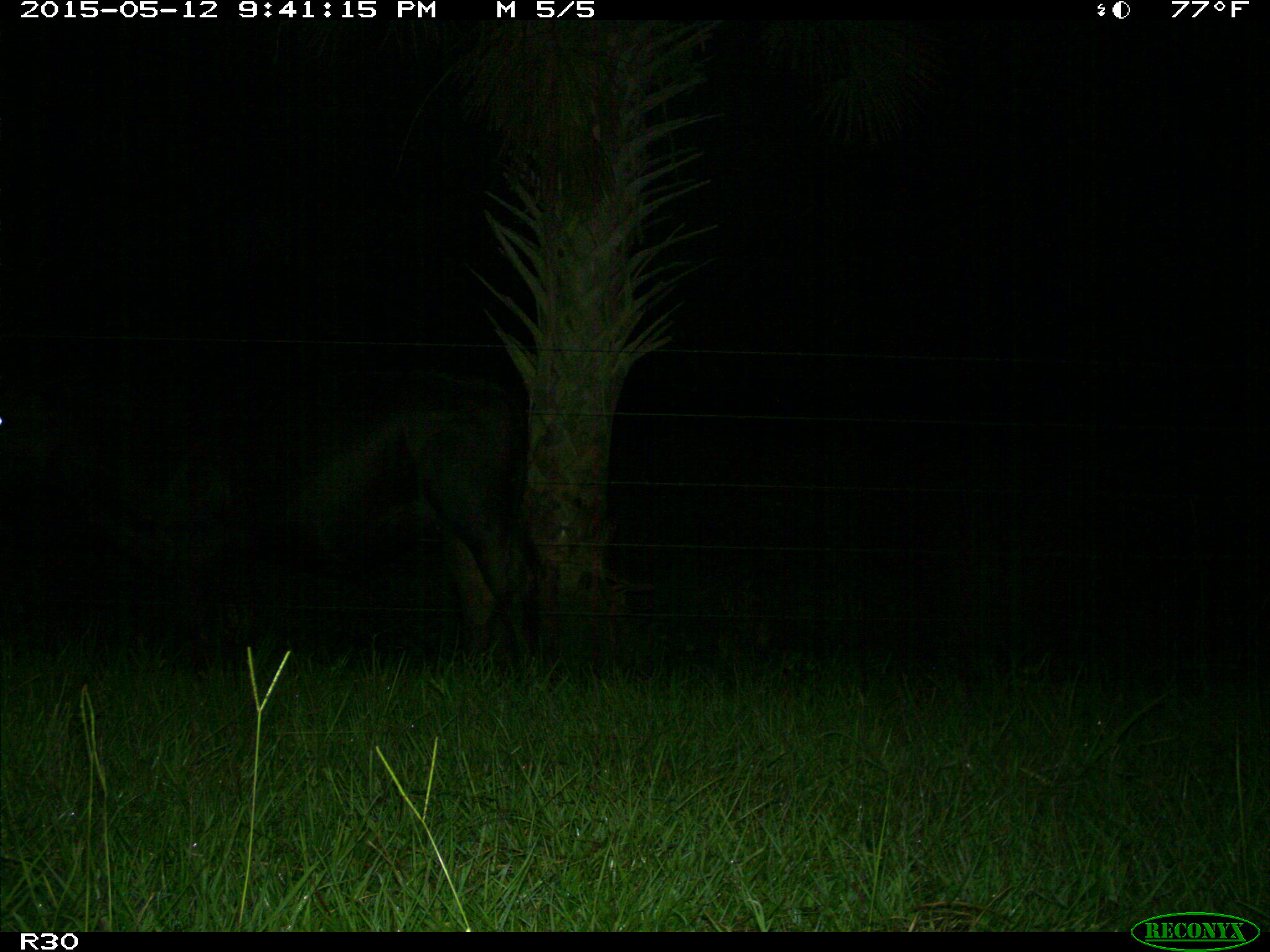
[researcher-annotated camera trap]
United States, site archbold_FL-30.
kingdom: Animalia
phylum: Chordata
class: Mammalia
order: Artiodactyla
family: Bovidae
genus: Bos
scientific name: Bos taurus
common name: domestic cow